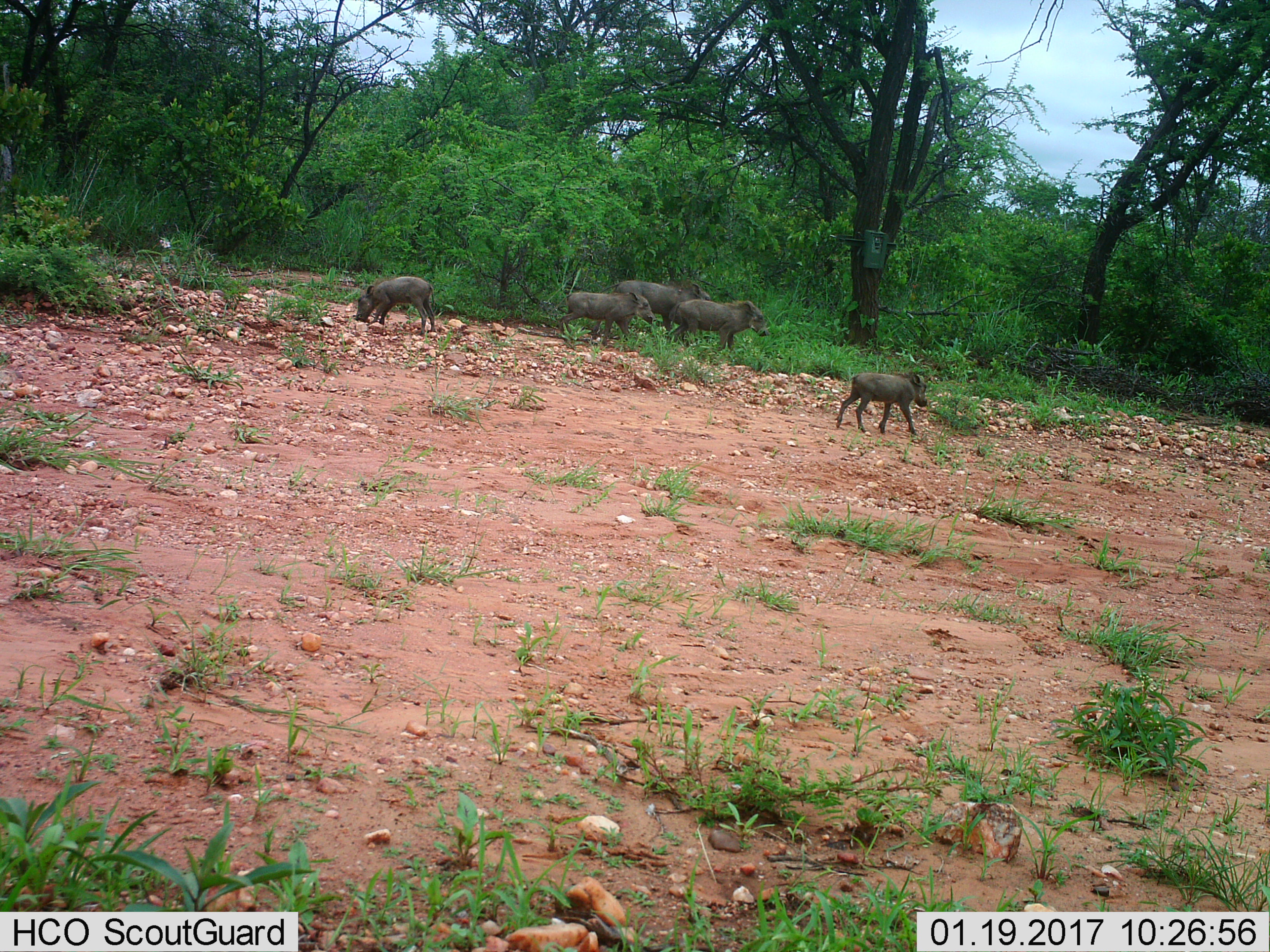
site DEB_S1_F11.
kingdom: Animalia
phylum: Chordata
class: Mammalia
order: Artiodactyla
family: Suidae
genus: Phacochoerus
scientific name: Phacochoerus africanus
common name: warthog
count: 5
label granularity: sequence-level